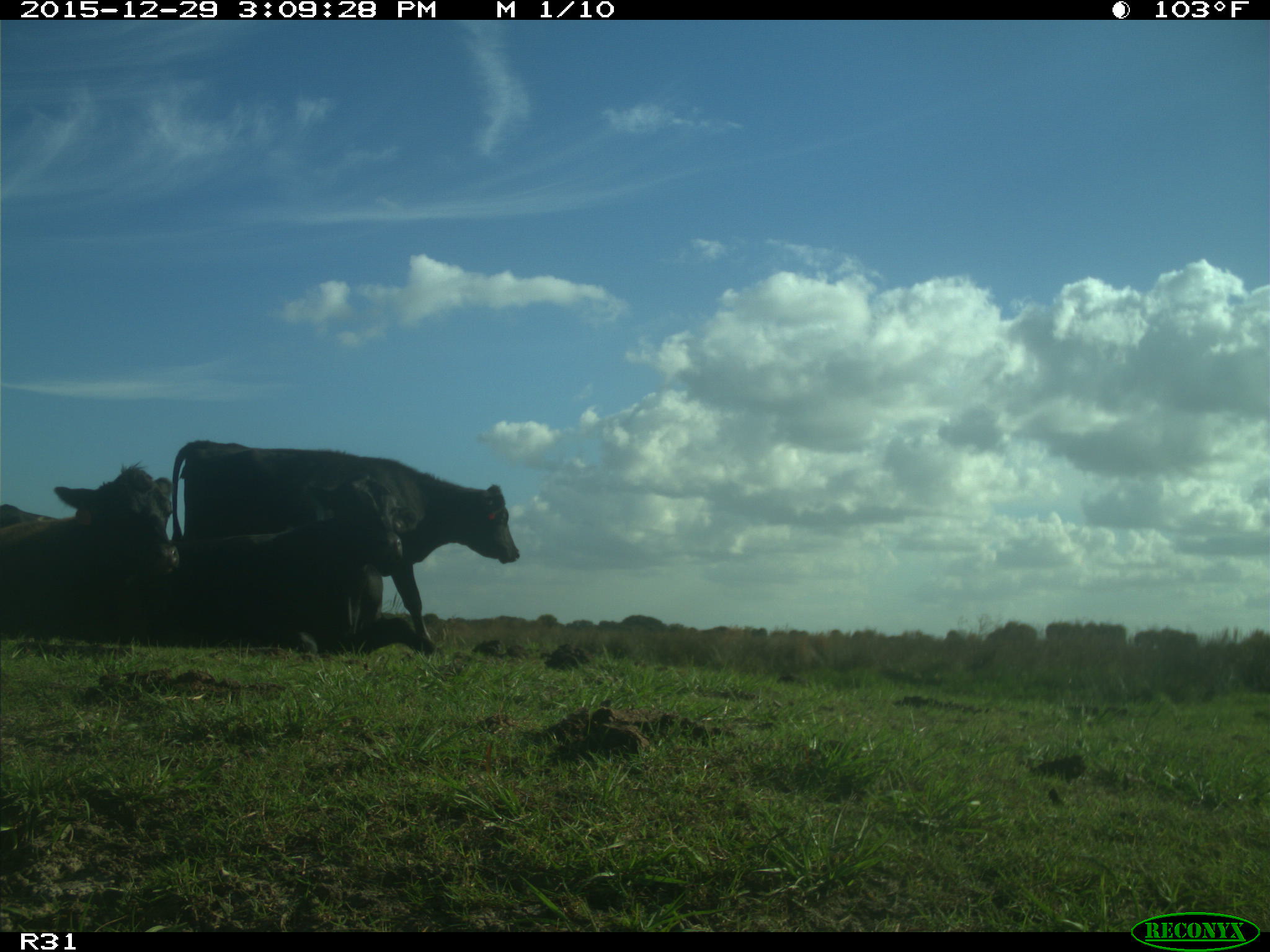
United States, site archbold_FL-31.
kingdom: Animalia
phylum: Chordata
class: Mammalia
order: Artiodactyla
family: Bovidae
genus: Bos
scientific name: Bos taurus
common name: domestic cow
Bos taurus (domestic cow).